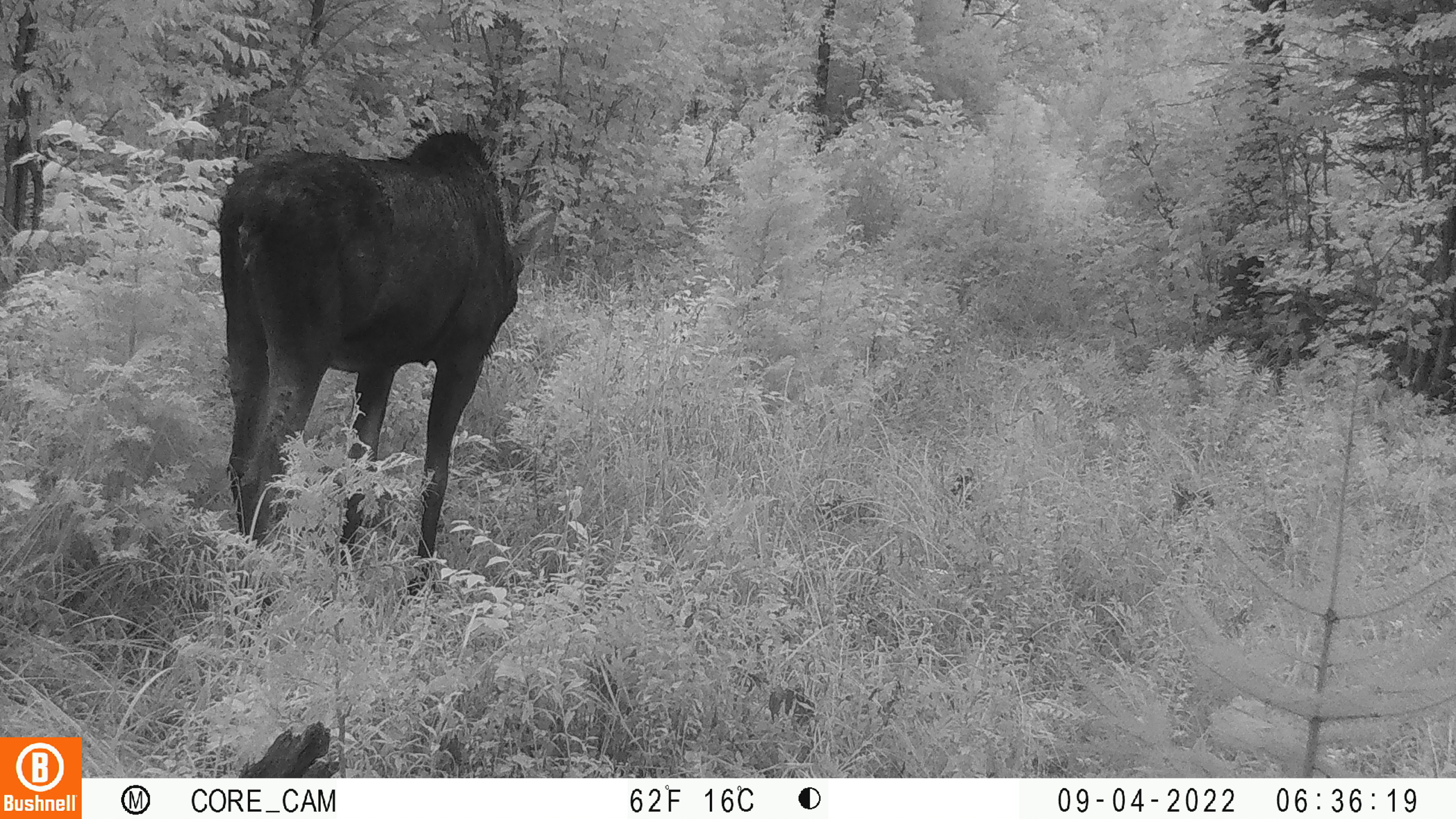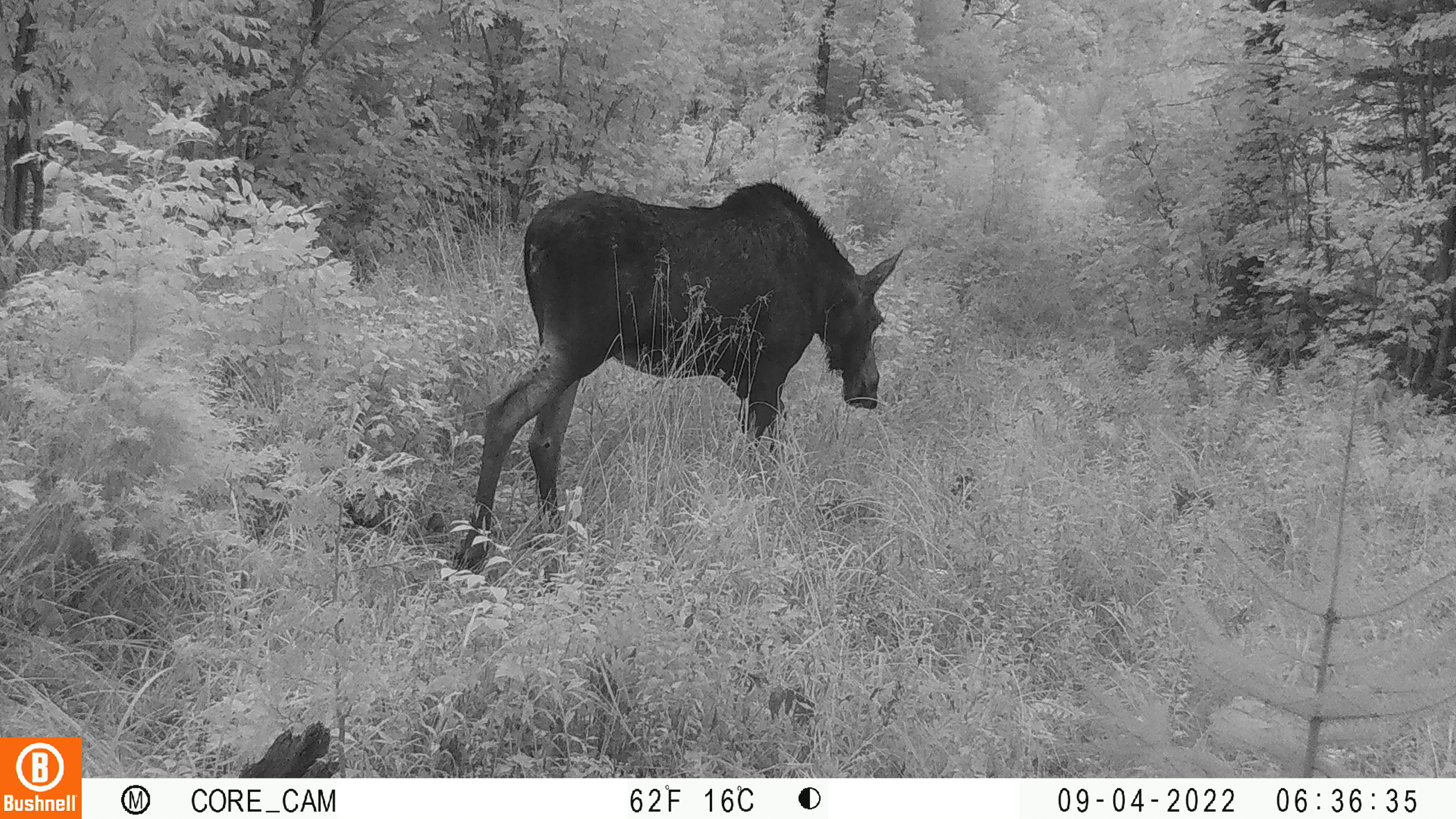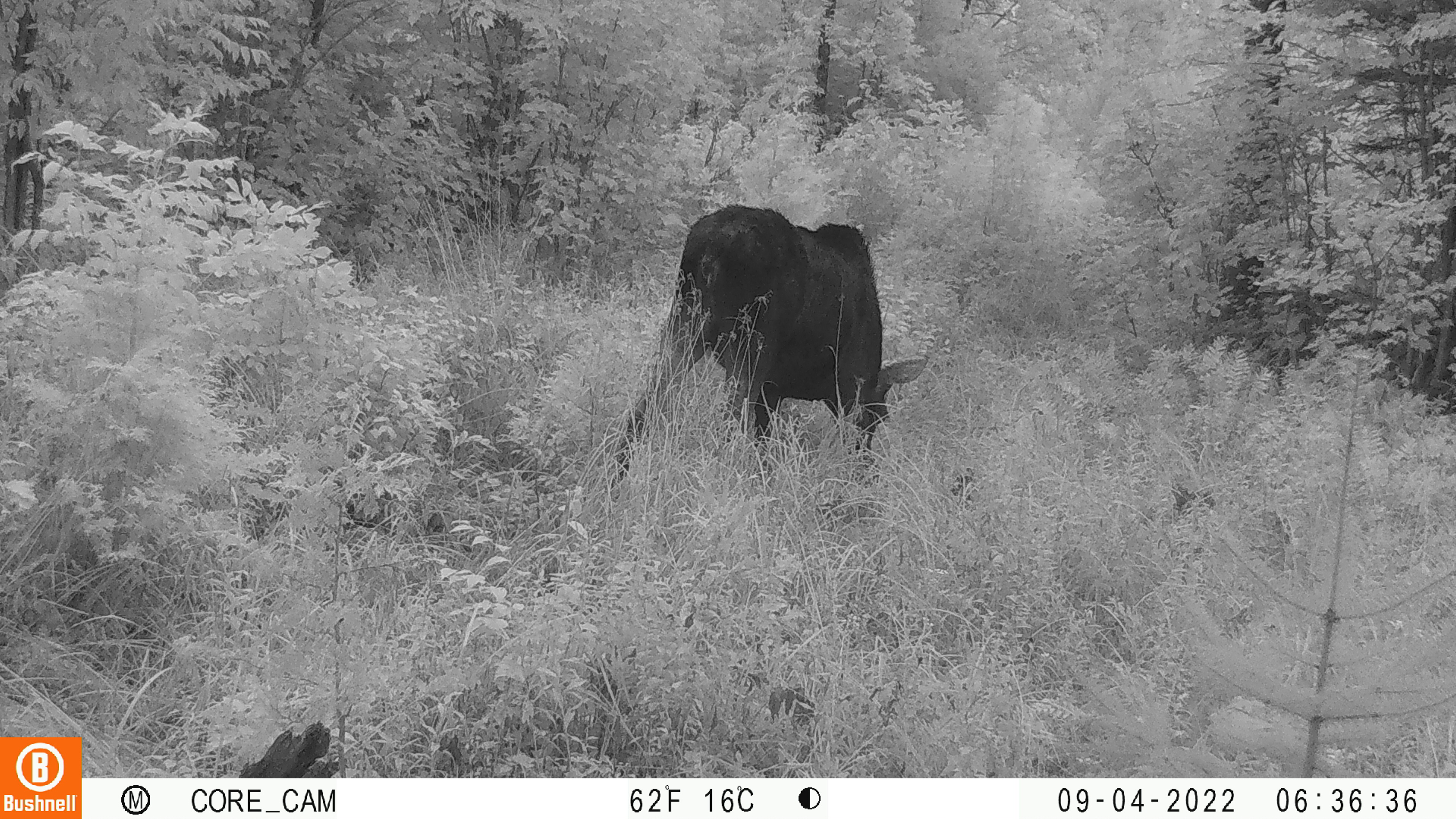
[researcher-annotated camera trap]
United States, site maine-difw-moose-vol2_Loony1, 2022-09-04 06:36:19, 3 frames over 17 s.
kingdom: Animalia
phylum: Chordata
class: Mammalia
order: Artiodactyla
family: Cervidae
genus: Alces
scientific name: Alces alces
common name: moose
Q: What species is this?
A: Moose (Alces alces).